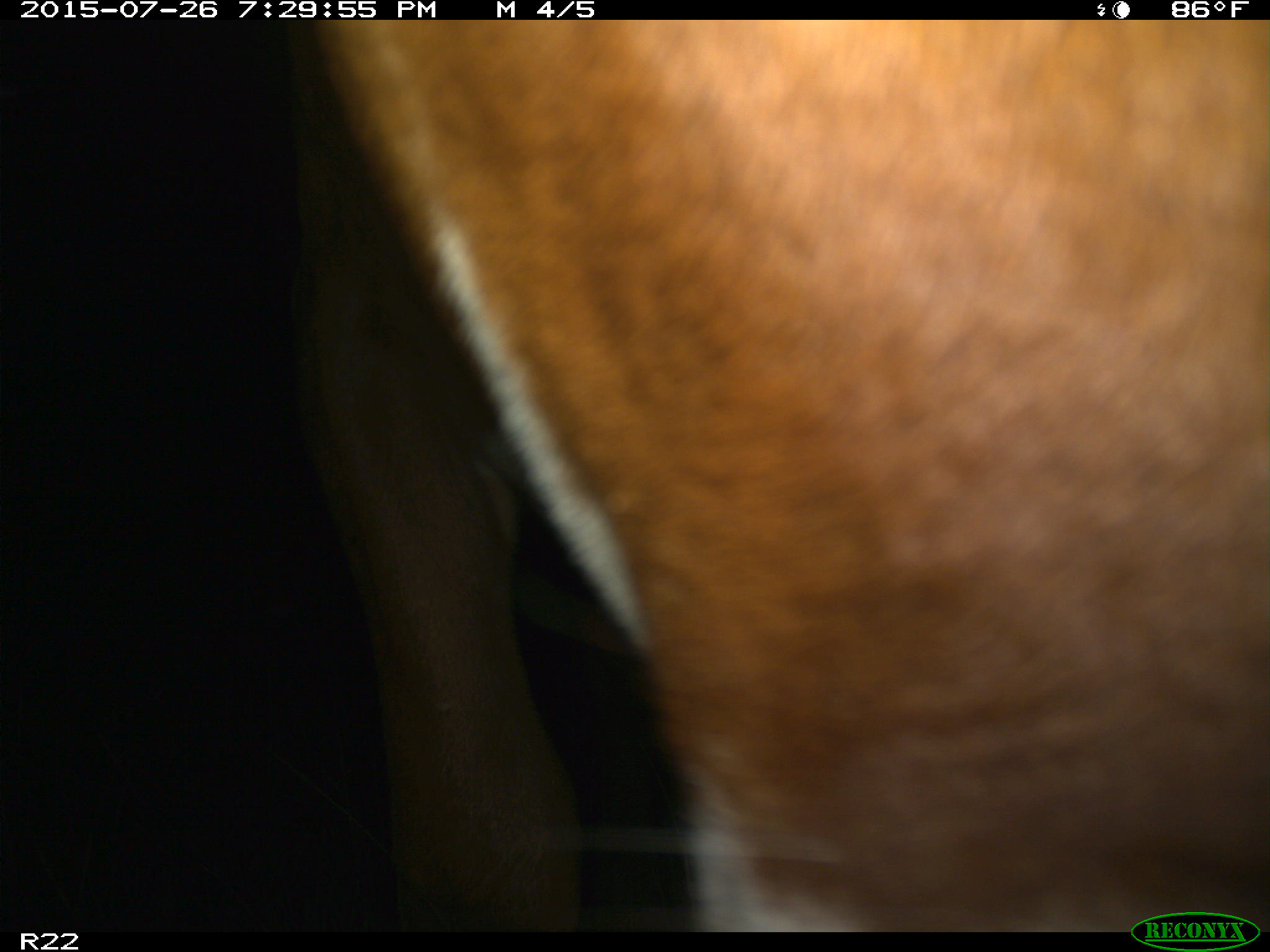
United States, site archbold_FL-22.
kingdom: Animalia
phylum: Chordata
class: Mammalia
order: Artiodactyla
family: Bovidae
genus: Bos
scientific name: Bos taurus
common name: domestic cow